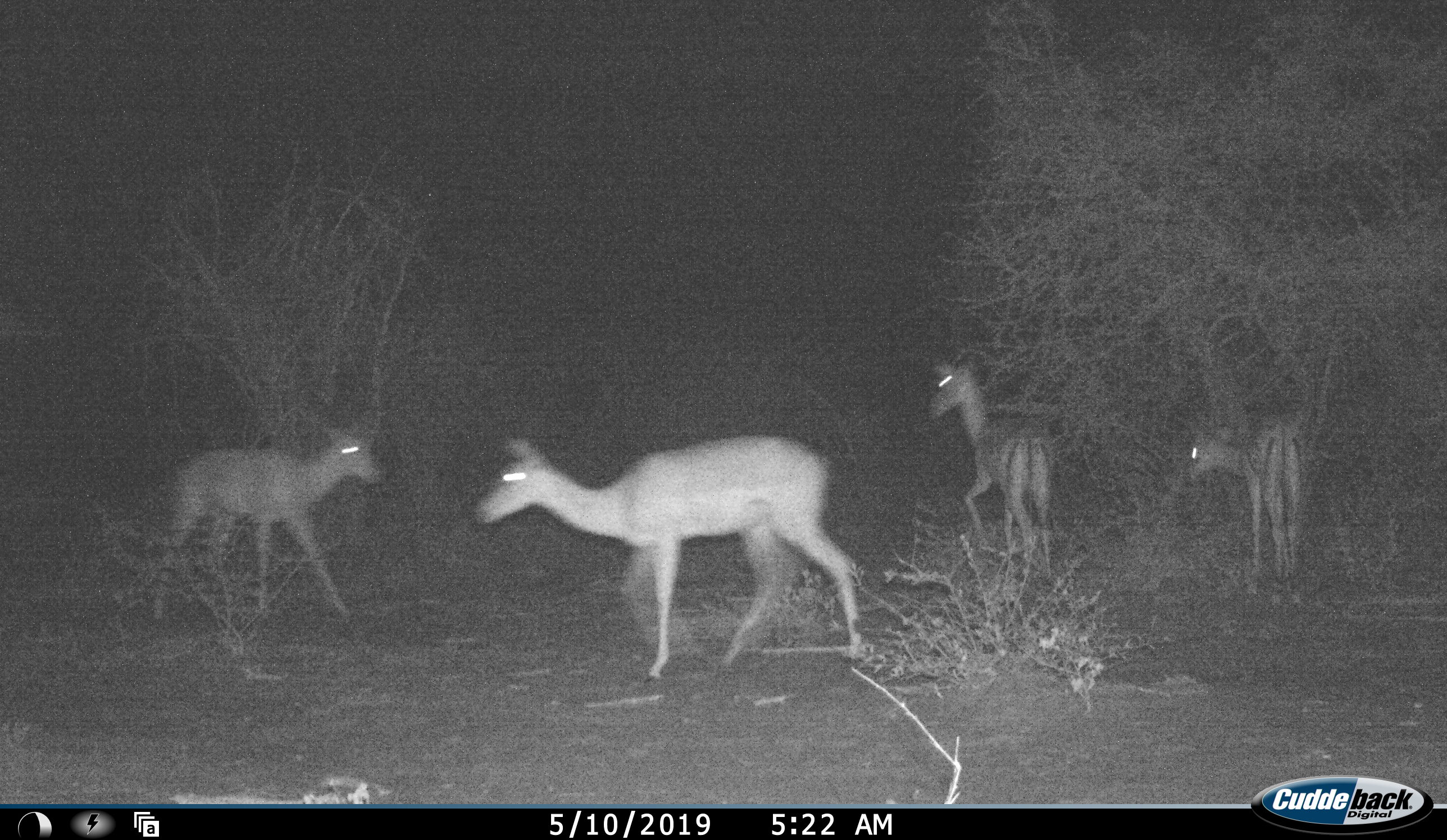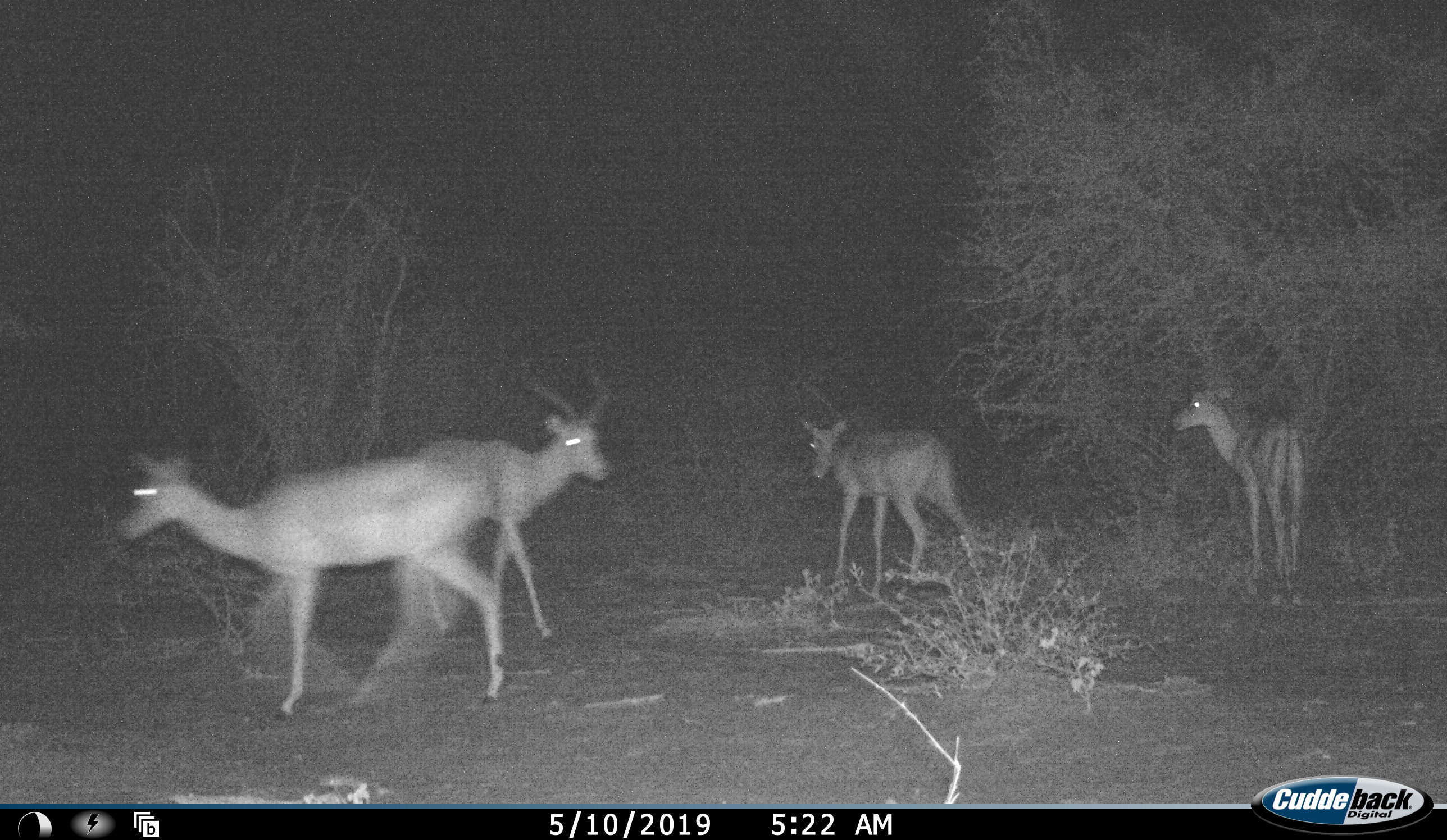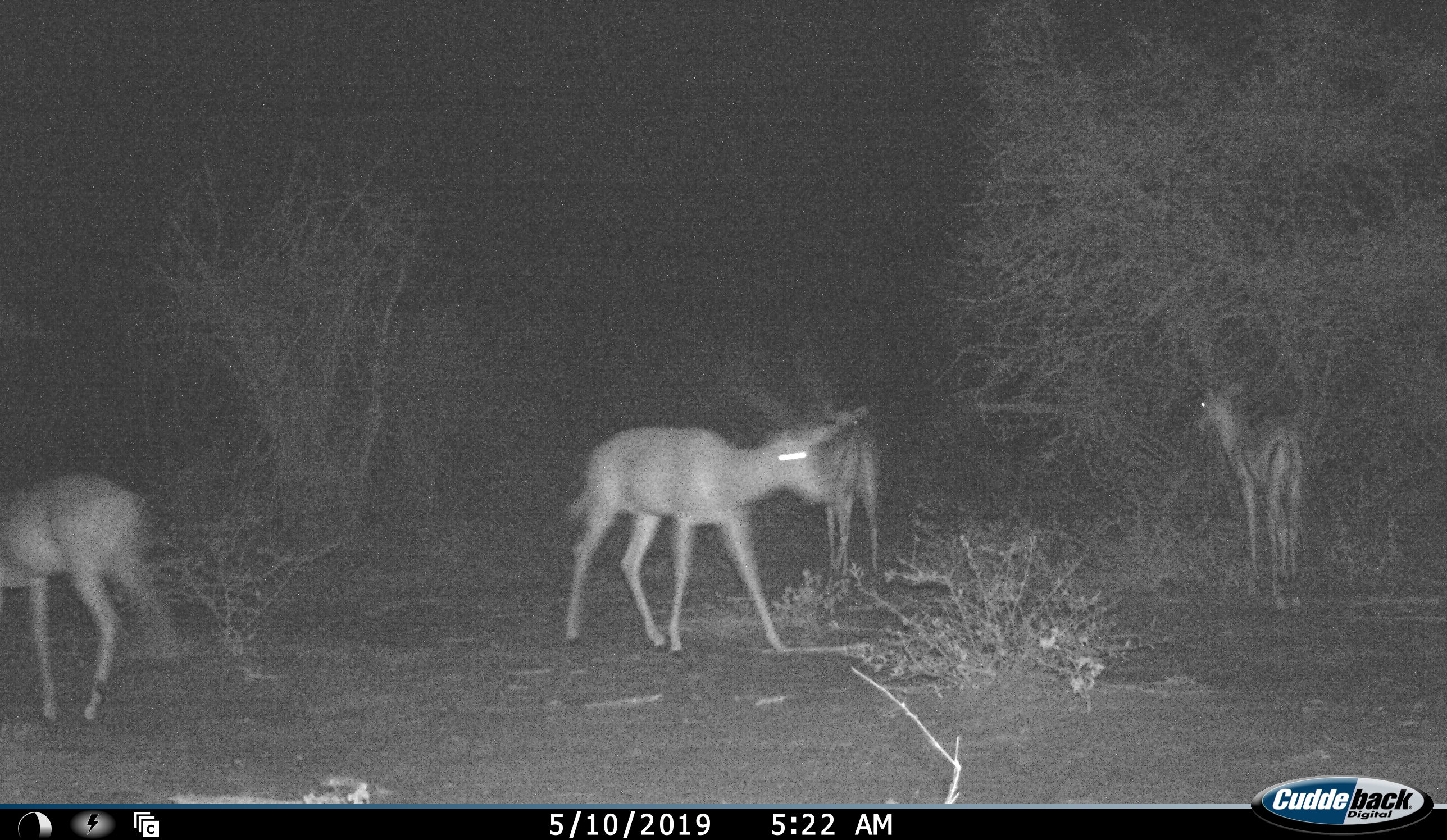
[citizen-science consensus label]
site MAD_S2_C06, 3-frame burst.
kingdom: Animalia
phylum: Chordata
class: Mammalia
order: Artiodactyla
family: Bovidae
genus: Aepyceros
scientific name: Aepyceros melampus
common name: impala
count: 4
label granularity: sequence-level